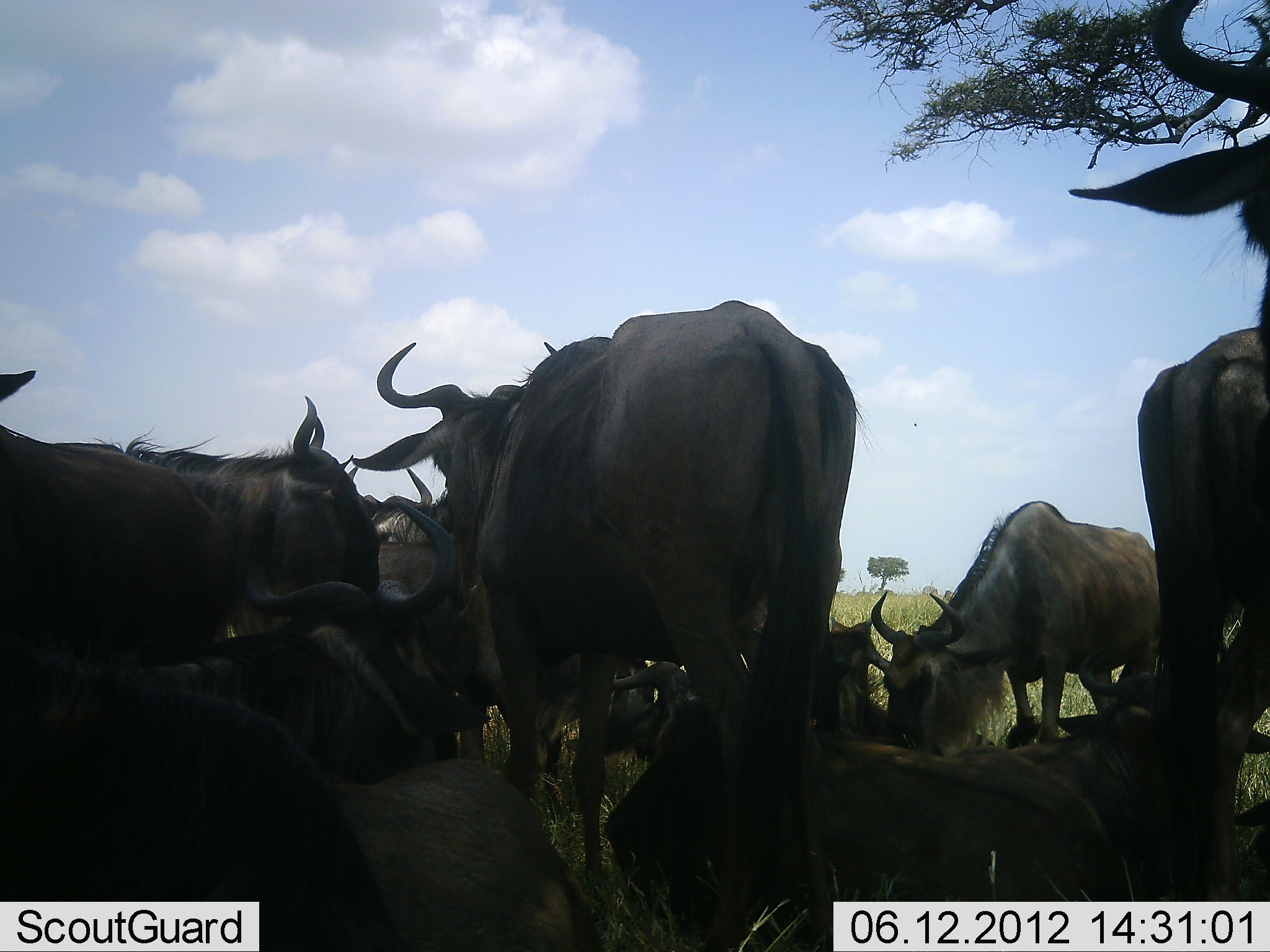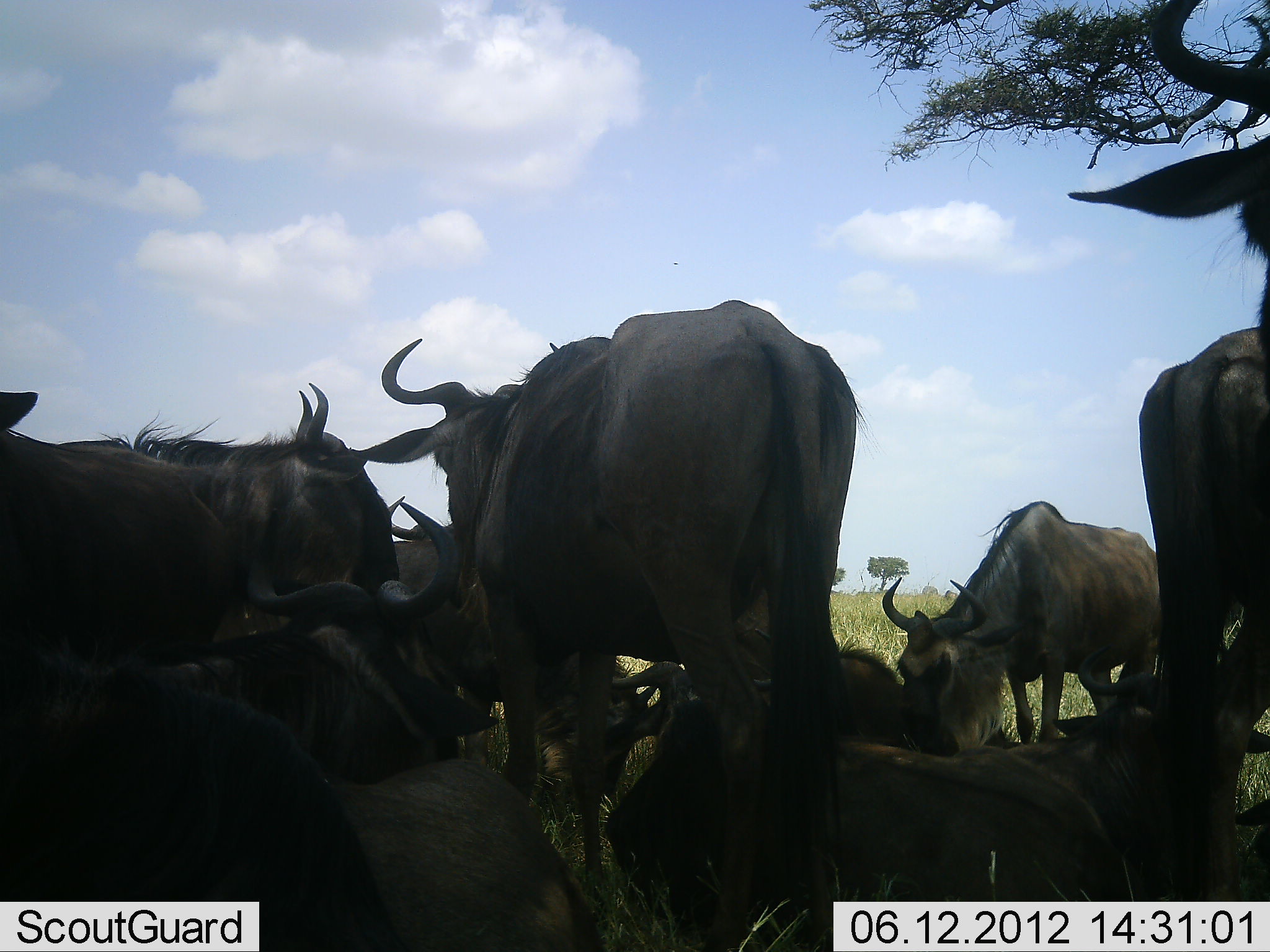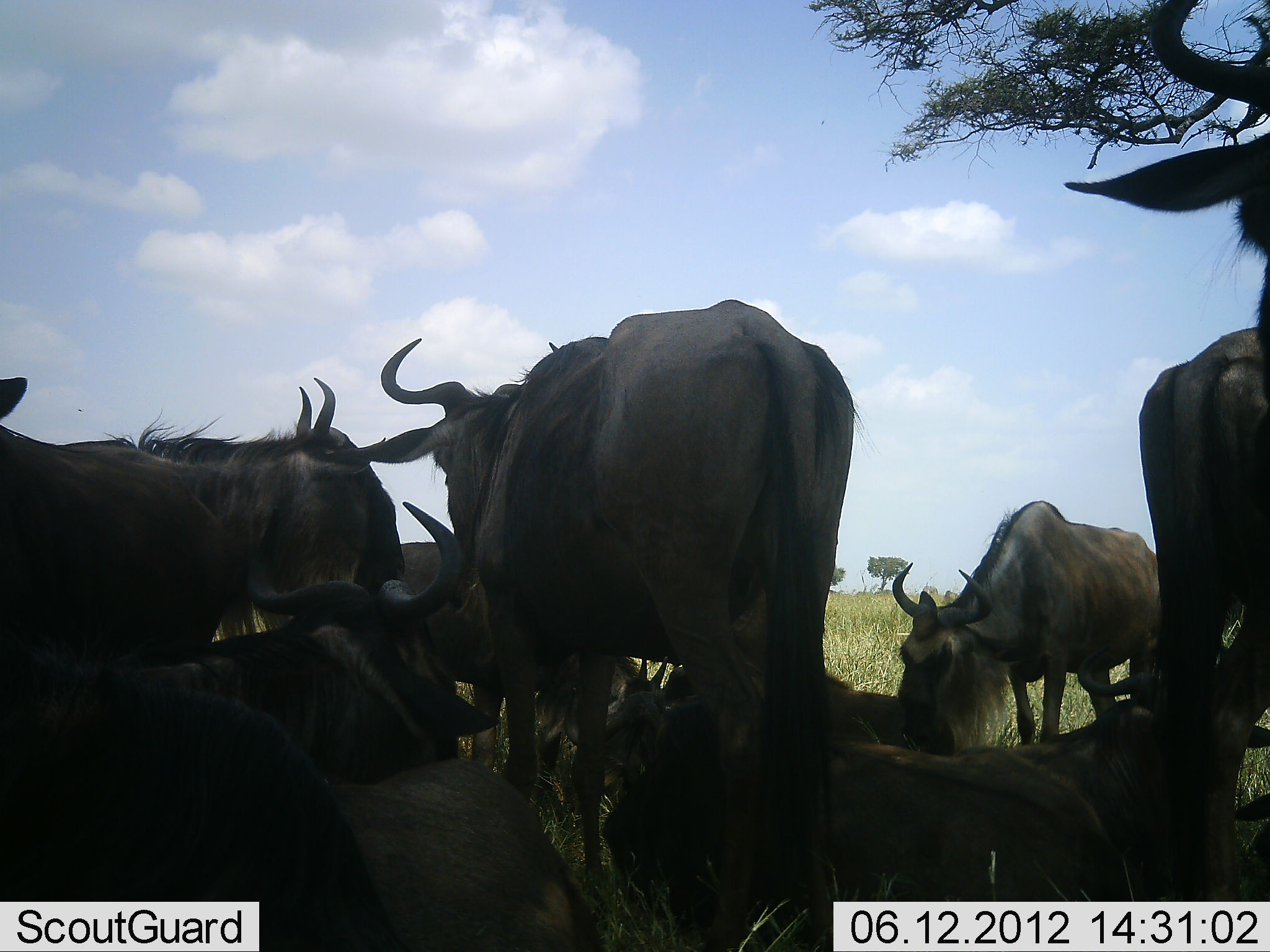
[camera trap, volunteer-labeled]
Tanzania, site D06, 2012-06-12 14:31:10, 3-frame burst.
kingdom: Animalia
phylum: Chordata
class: Mammalia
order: Artiodactyla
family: Bovidae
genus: Connochaetes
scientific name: Connochaetes taurinus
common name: blue wildebeest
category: wildebeest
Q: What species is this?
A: Wildebeest (blue wildebeest) (Connochaetes taurinus).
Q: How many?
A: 11-50.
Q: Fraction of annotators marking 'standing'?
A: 60%.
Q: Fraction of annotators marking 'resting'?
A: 100%.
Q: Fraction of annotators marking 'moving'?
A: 0%.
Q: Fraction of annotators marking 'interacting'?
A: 10%.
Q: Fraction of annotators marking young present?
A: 0%.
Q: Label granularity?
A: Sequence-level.